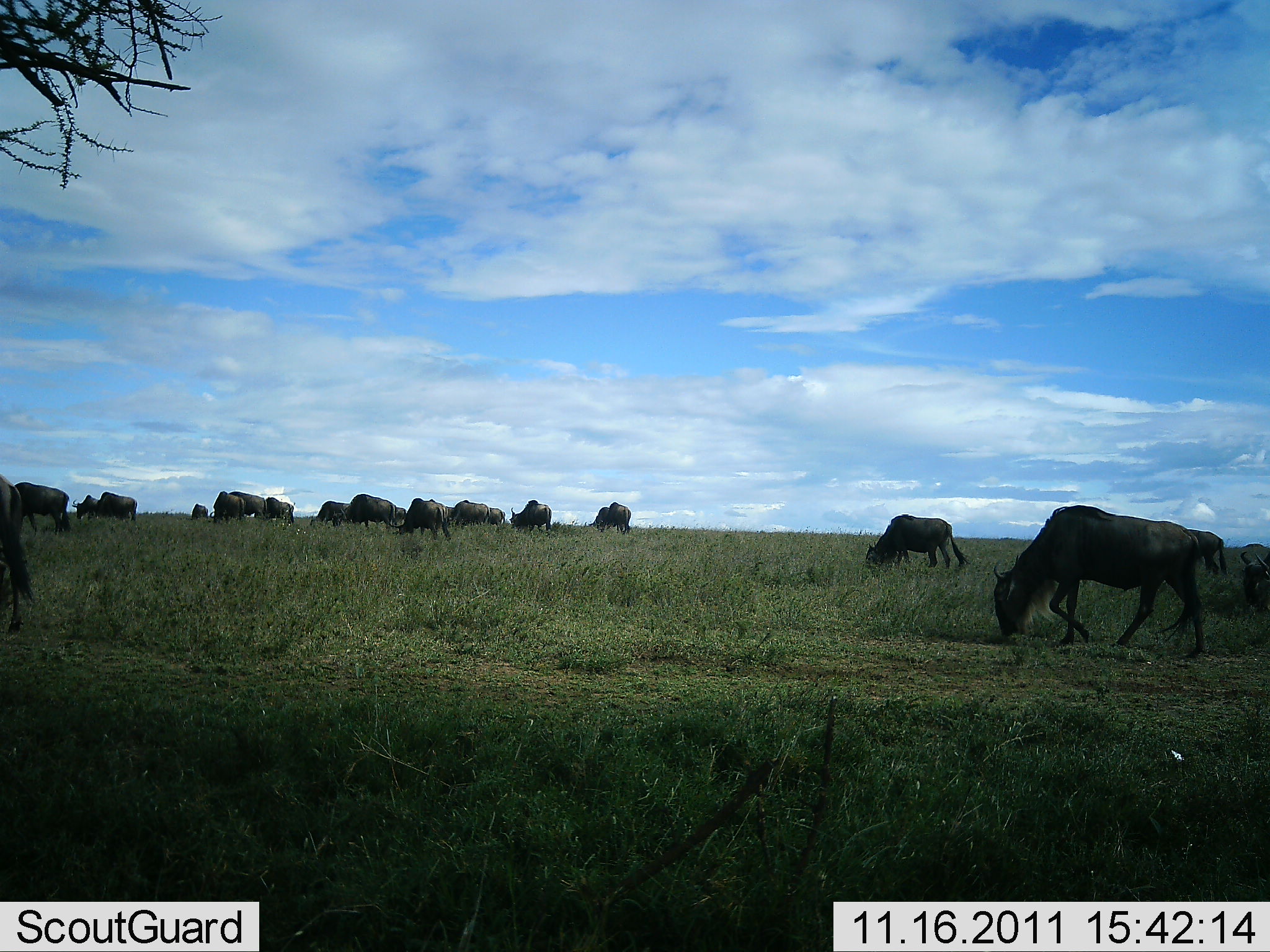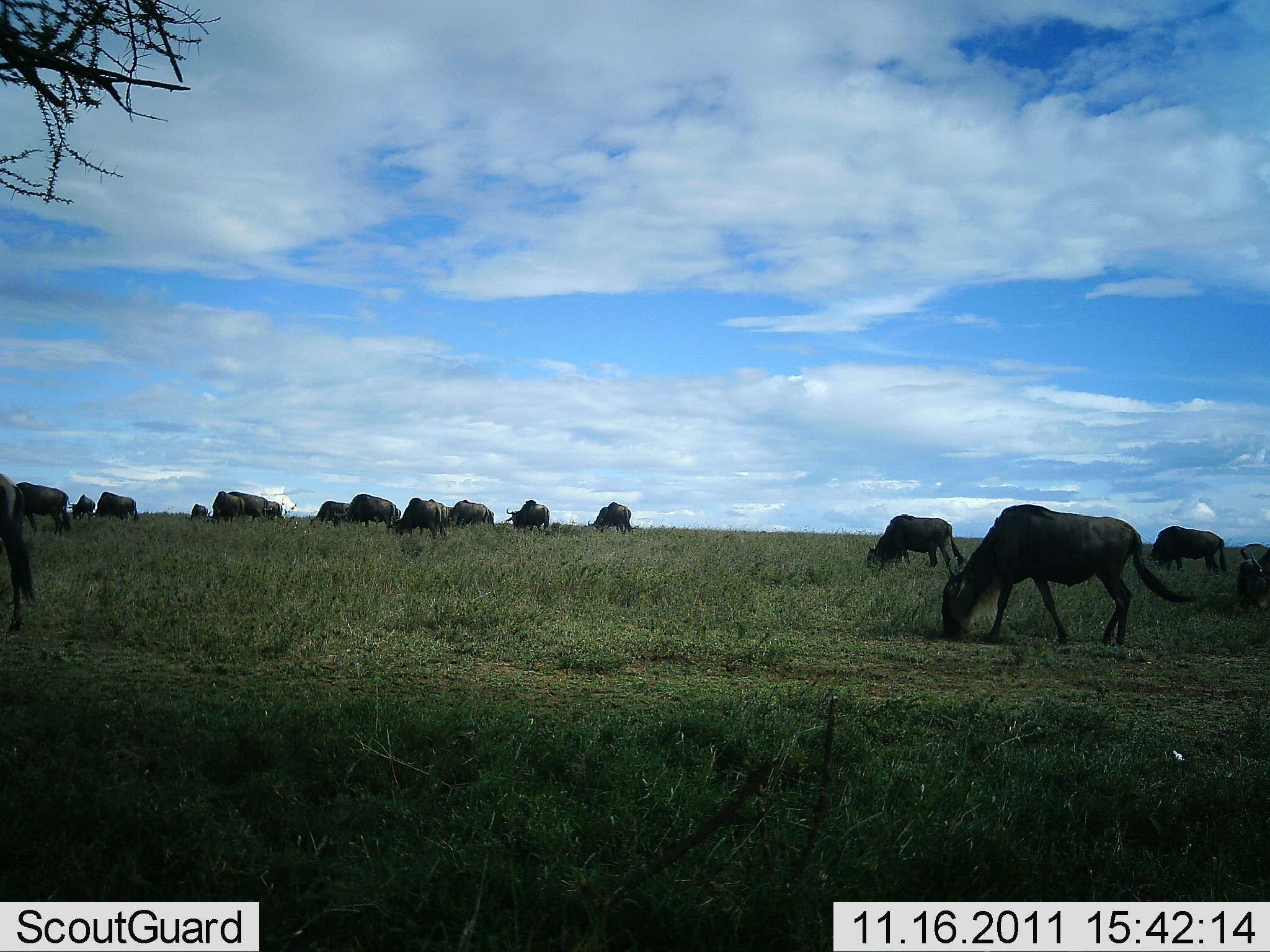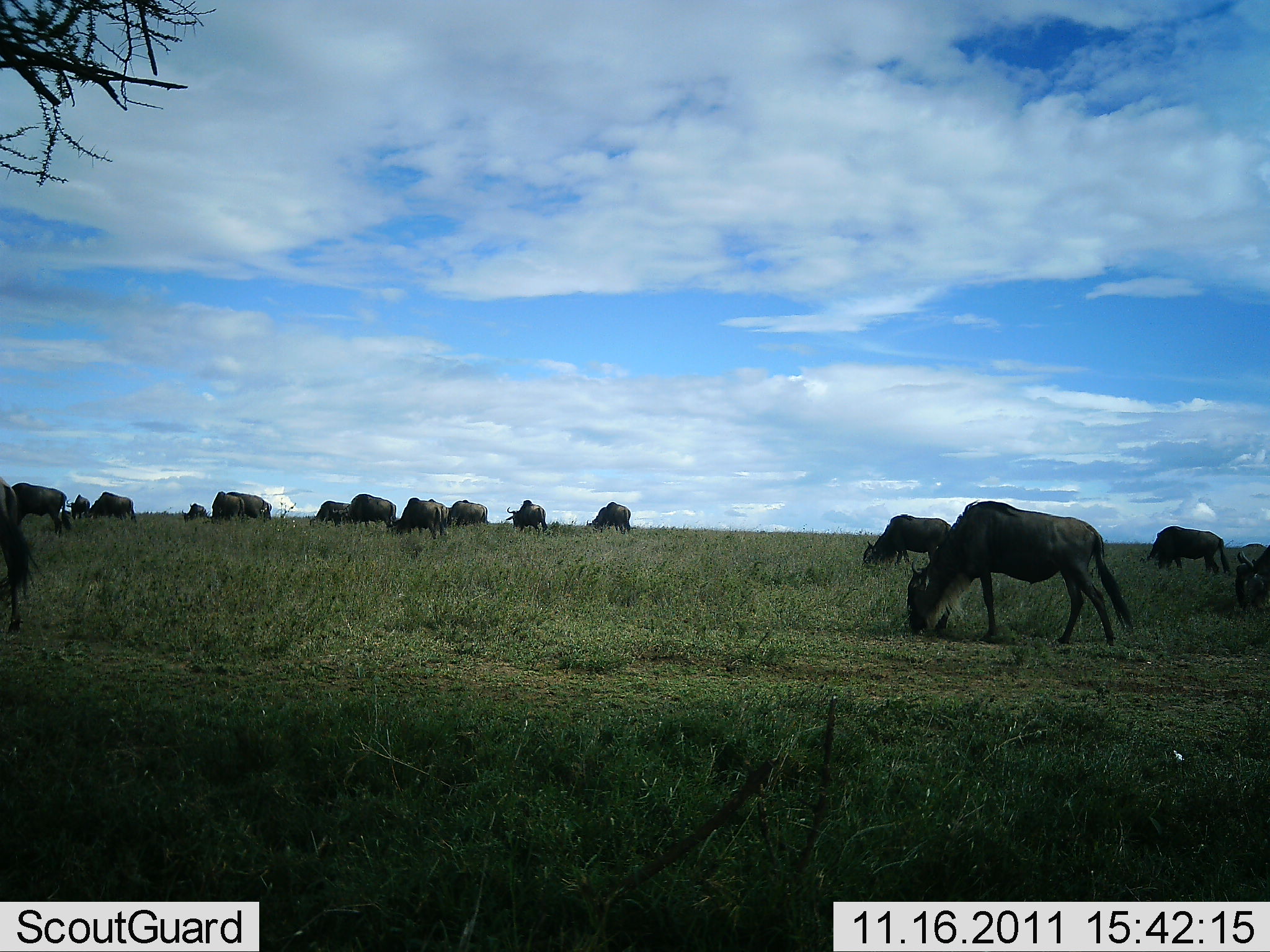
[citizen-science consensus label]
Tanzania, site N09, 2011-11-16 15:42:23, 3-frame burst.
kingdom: Animalia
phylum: Chordata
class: Mammalia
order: Artiodactyla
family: Bovidae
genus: Connochaetes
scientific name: Connochaetes taurinus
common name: blue wildebeest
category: wildebeest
Wildebeest (blue wildebeest) (Connochaetes taurinus), count 11-50. Behavior (volunteer vote fractions): standing 36%, resting 0%, moving 45%, interacting 0%. Young present (vote fraction): 0%. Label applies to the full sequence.